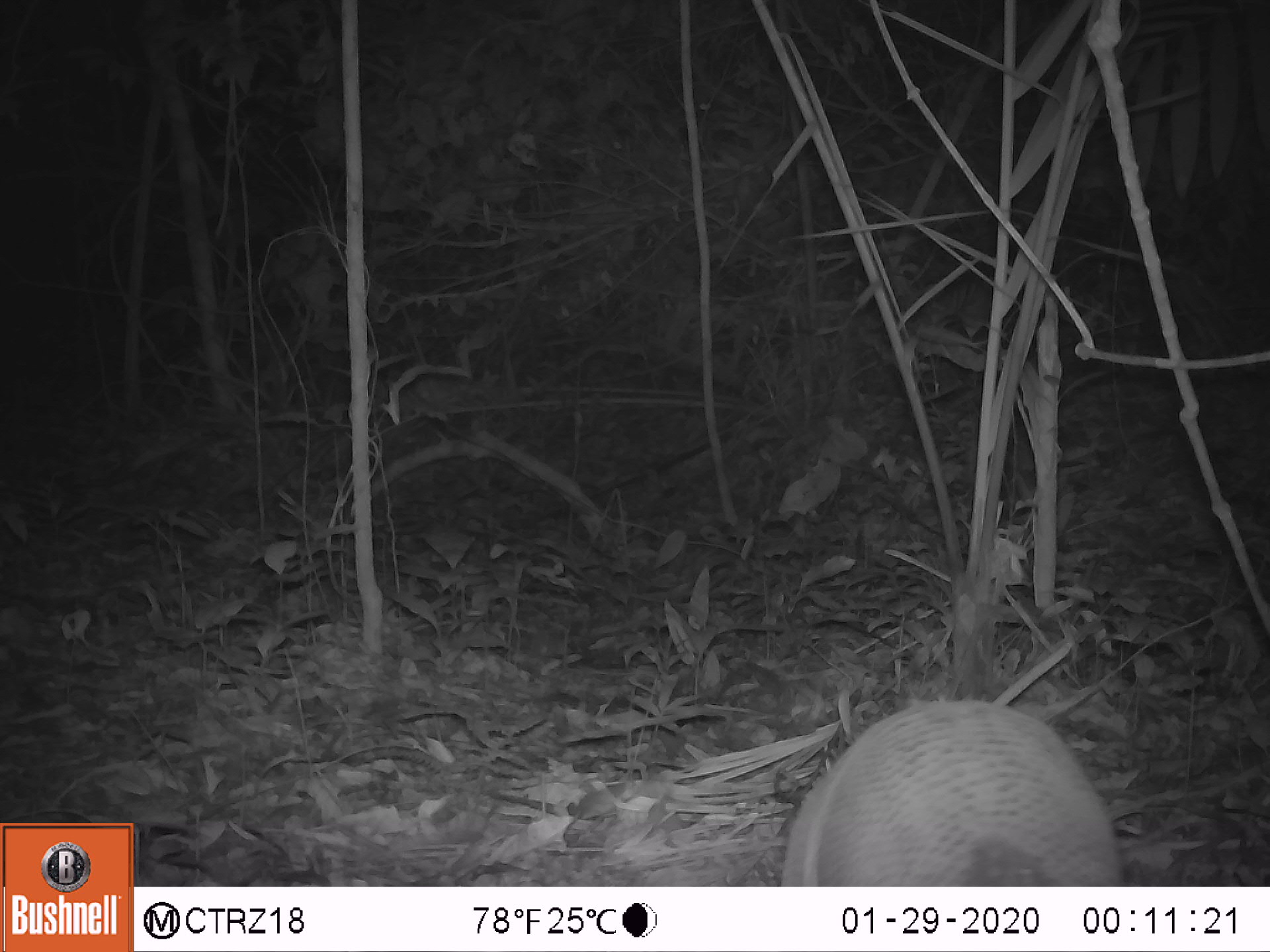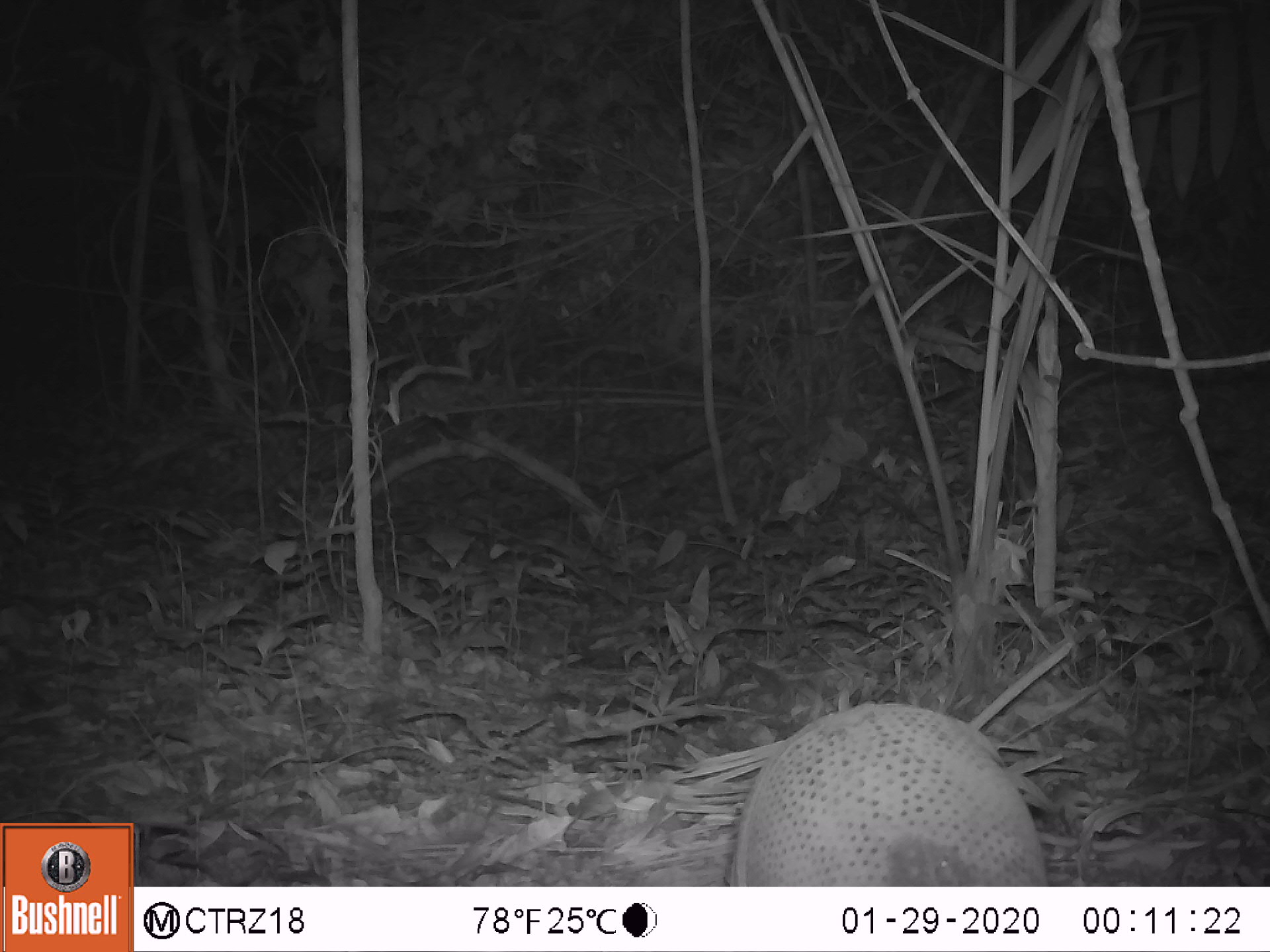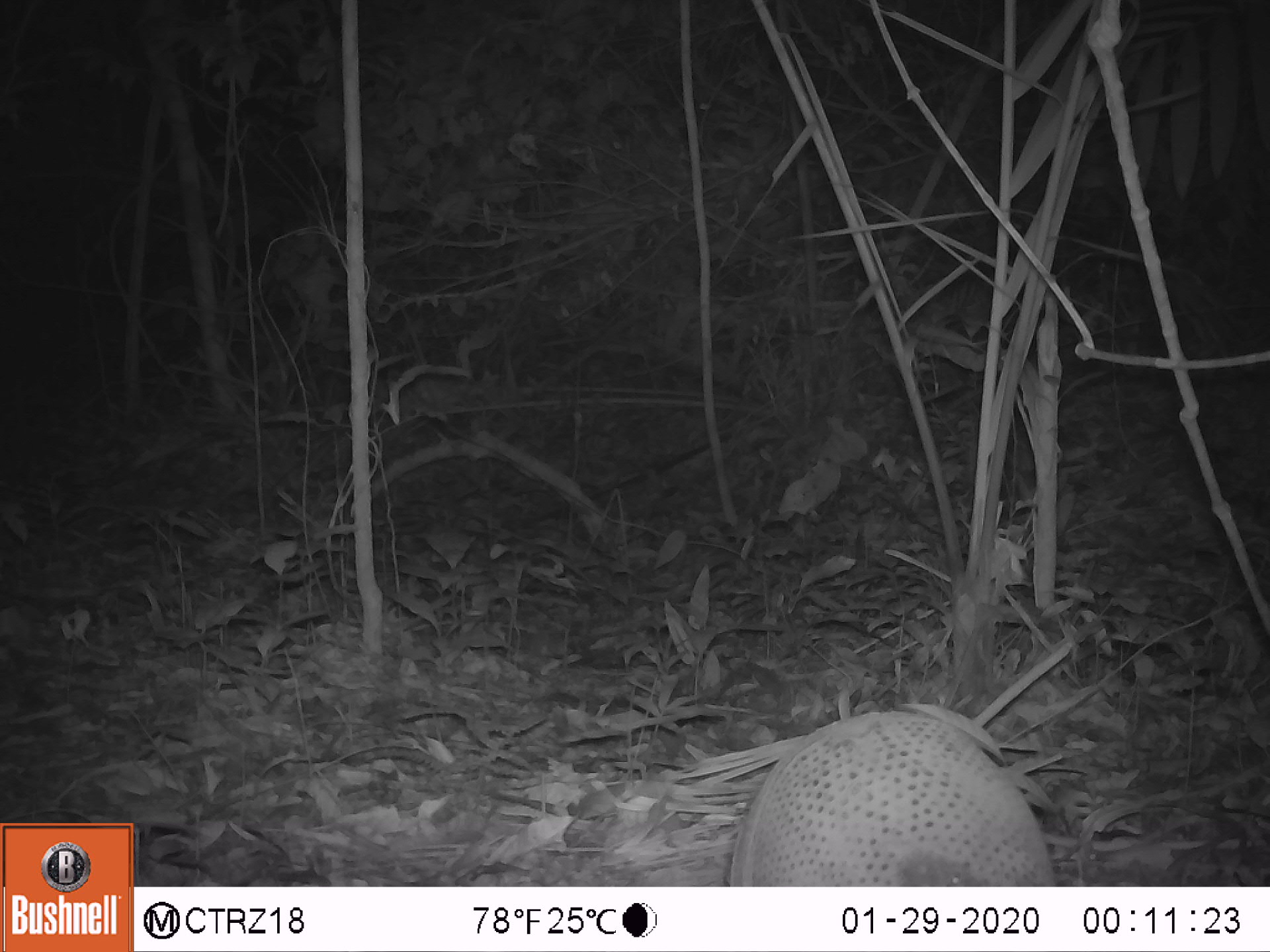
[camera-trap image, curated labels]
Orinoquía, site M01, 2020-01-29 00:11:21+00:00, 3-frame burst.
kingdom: Animalia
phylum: Chordata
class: Mammalia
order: Cingulata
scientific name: Cingulata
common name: armadillo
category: unknown armadillo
Unknown armadillo (armadillo) (Cingulata).